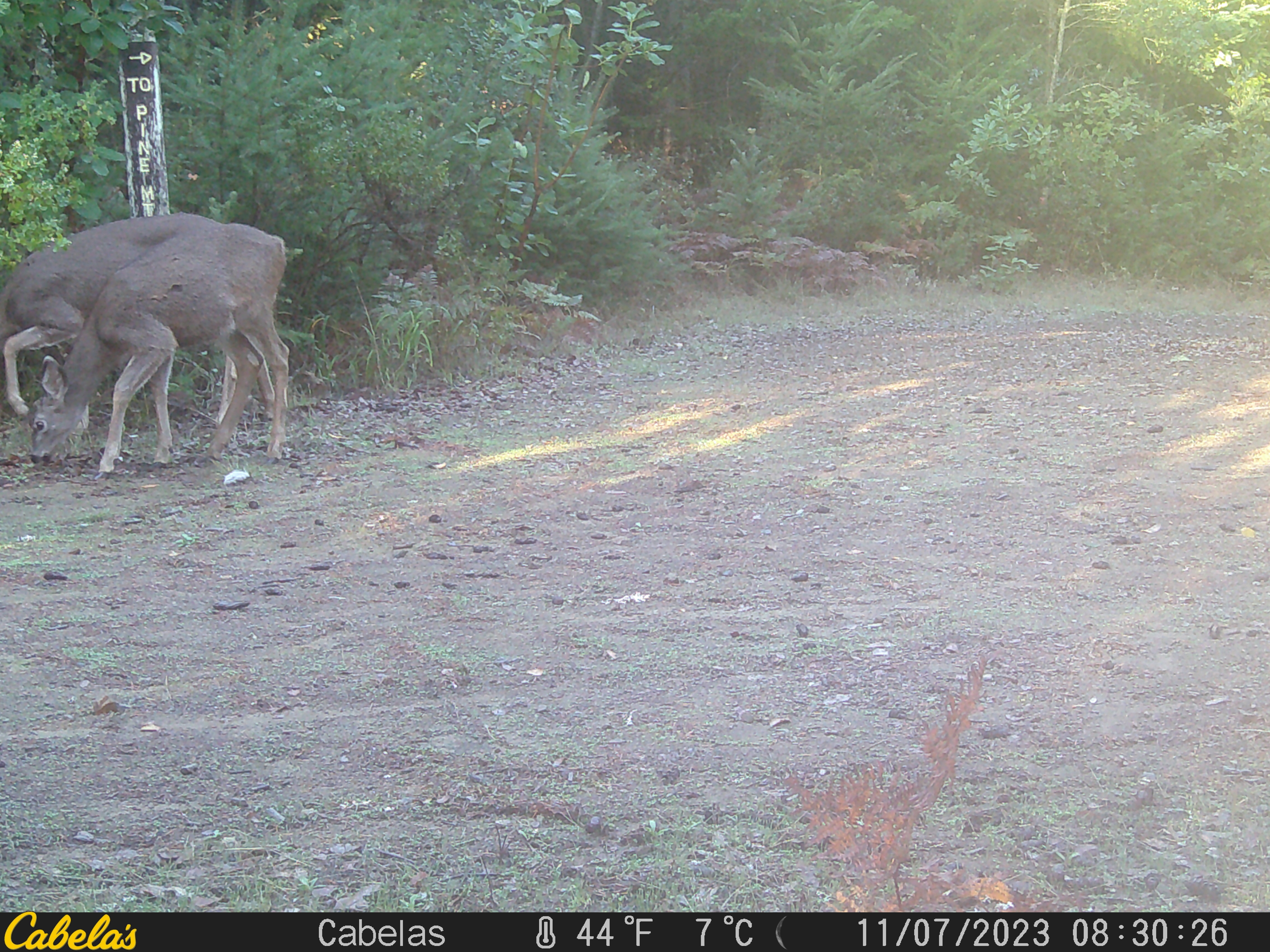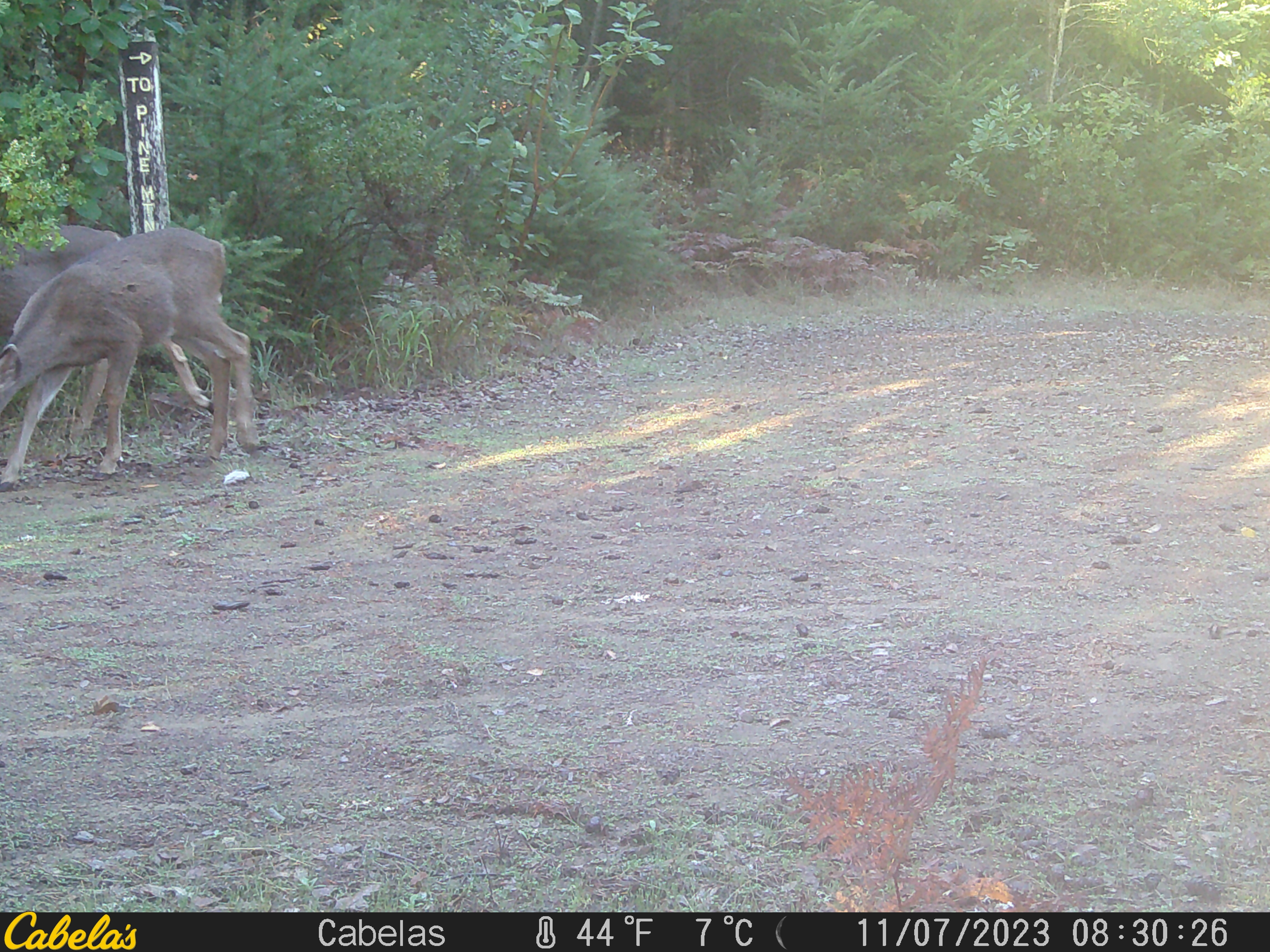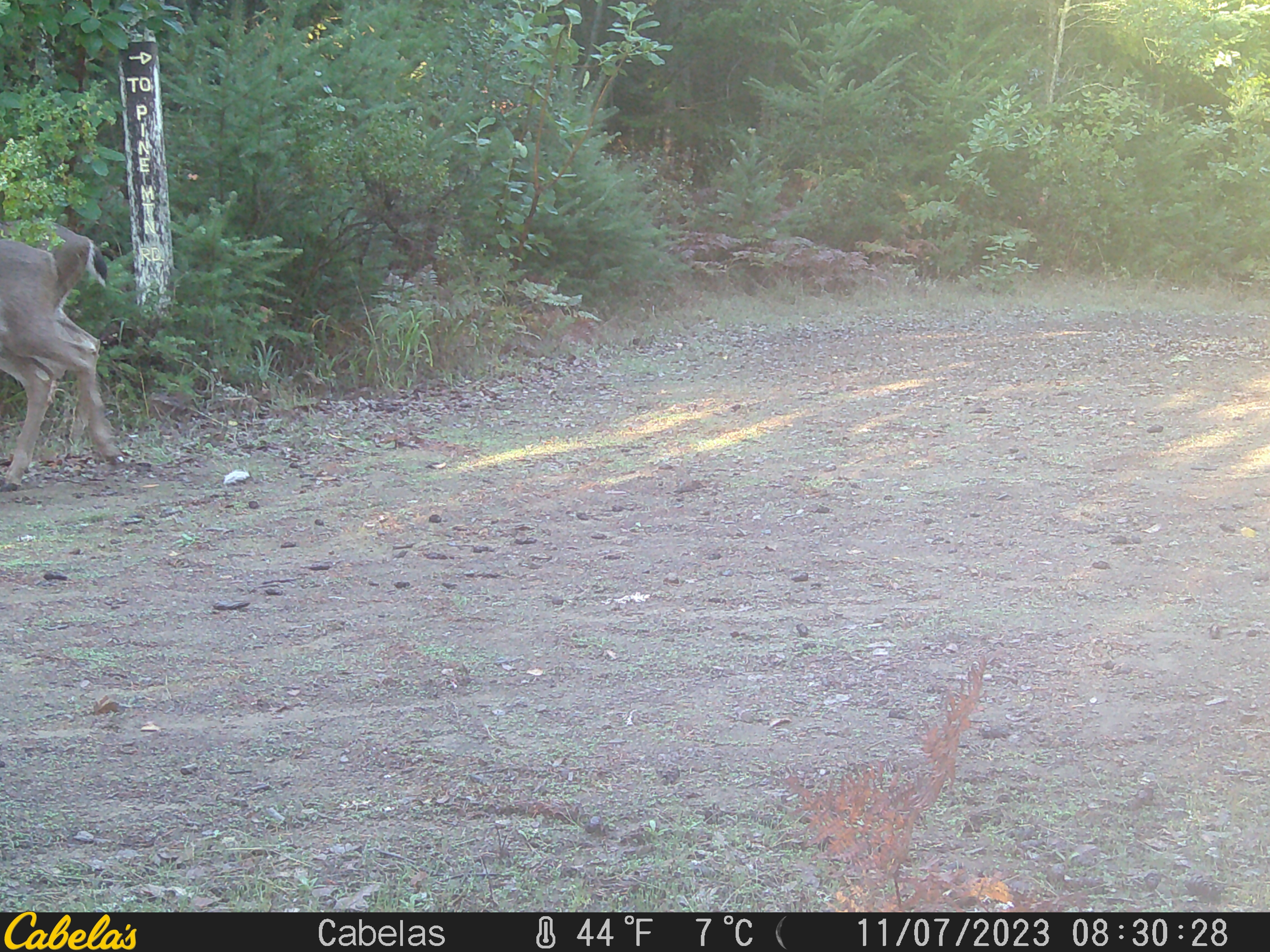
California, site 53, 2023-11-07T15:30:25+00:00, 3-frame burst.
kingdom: Animalia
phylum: Chordata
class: Mammalia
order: Artiodactyla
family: Cervidae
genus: Odocoileus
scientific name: Odocoileus hemionus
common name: mule deer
Mule deer (Odocoileus hemionus).